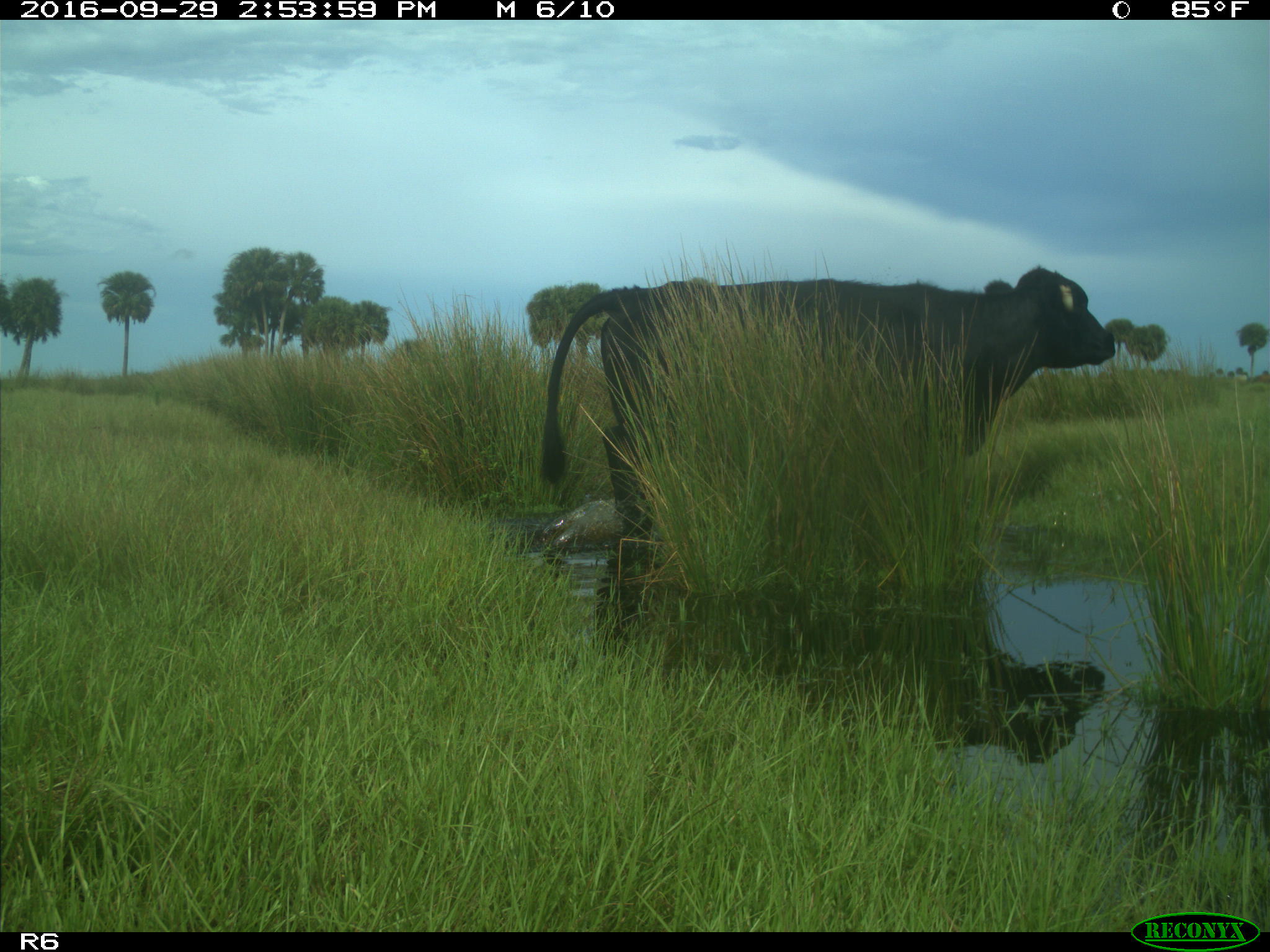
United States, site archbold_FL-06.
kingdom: Animalia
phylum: Chordata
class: Mammalia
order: Artiodactyla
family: Bovidae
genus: Bos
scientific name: Bos taurus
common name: domestic cow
Bos taurus (domestic cow).